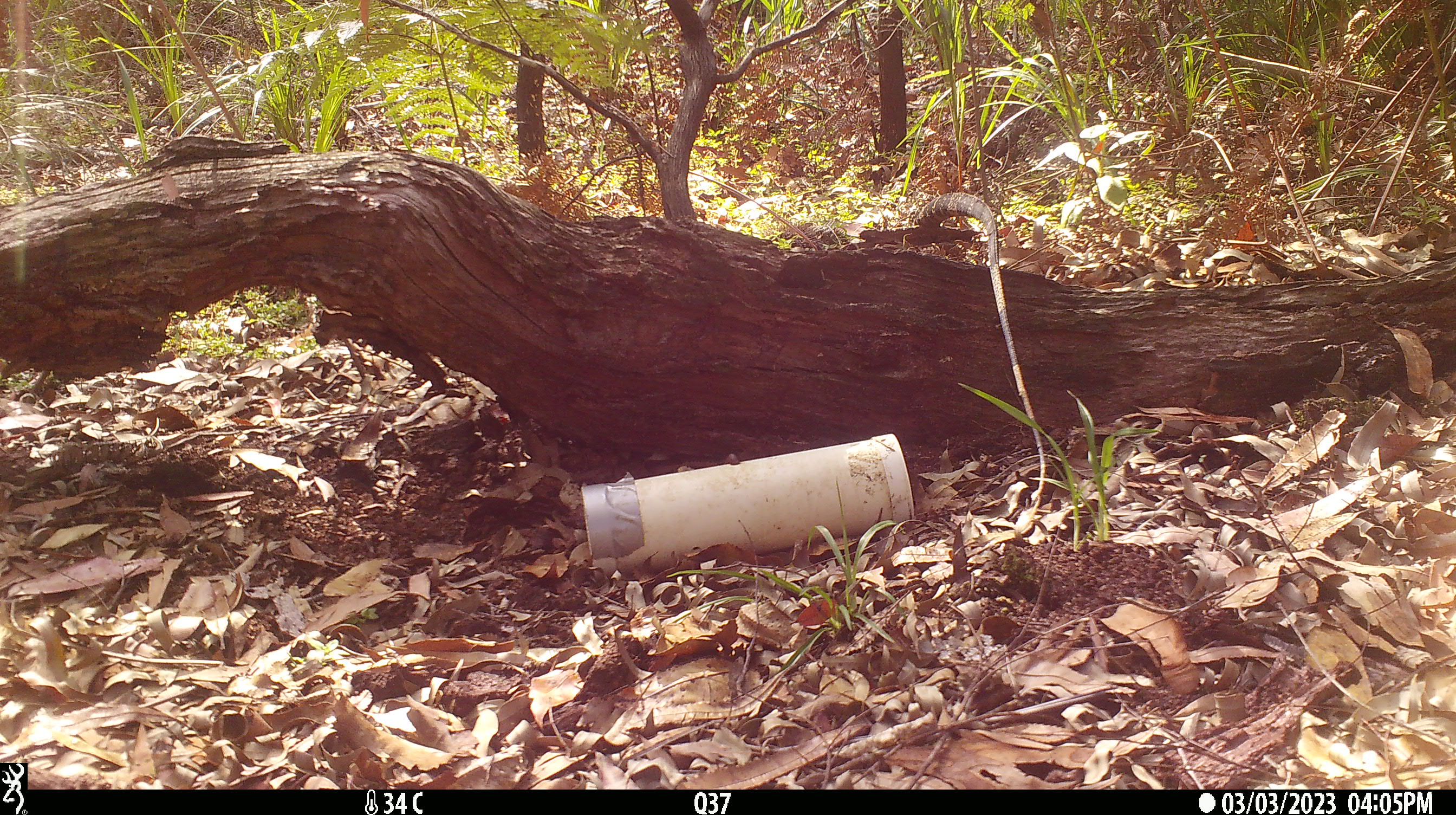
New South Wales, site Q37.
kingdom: Animalia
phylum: Chordata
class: Reptilia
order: Squamata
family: Varanidae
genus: Varanus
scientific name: Varanus varius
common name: lace monitor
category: goanna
Goanna (lace monitor) (Varanus varius).